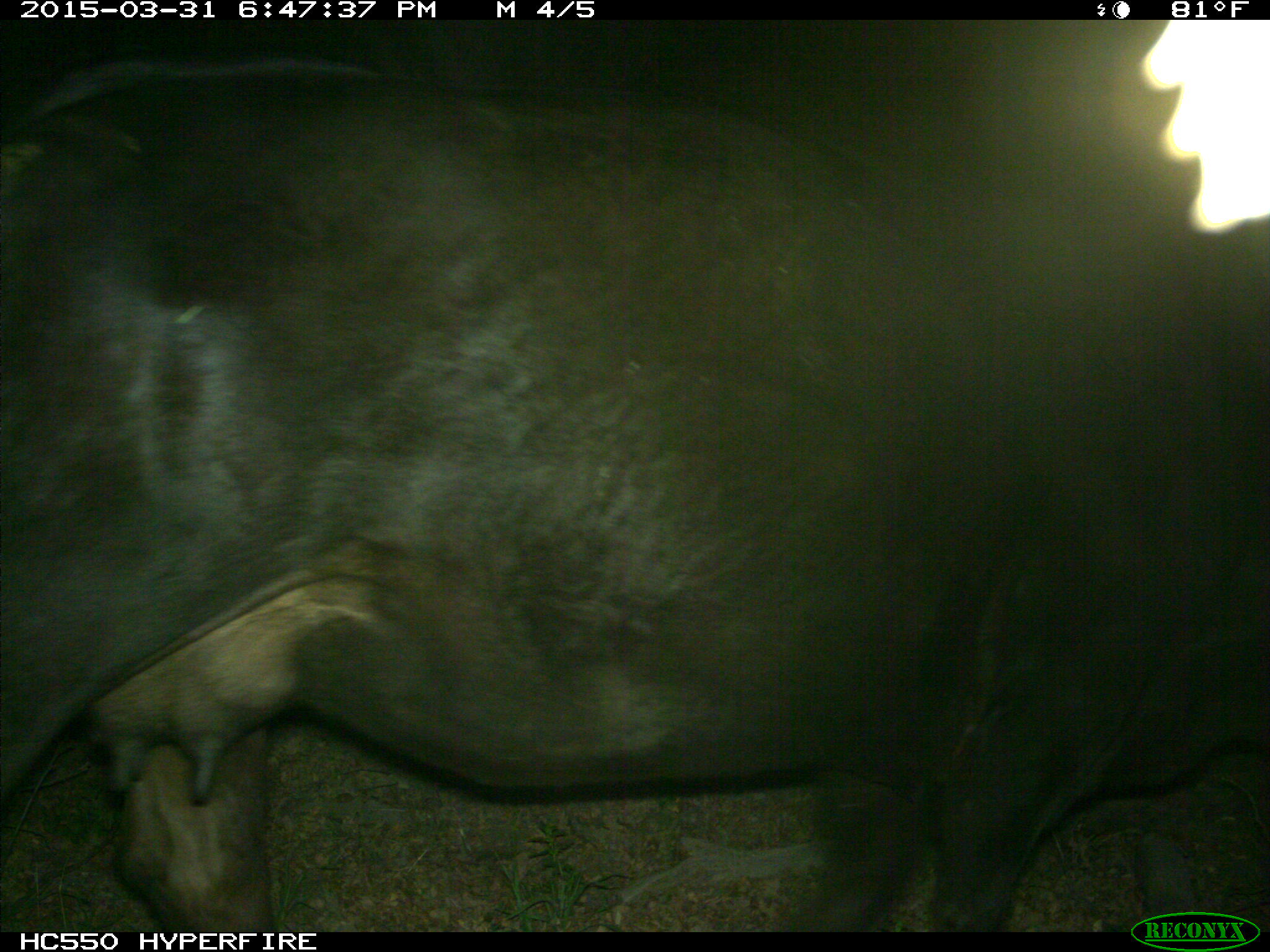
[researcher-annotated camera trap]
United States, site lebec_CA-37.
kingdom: Animalia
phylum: Chordata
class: Mammalia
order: Artiodactyla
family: Bovidae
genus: Bos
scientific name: Bos taurus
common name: domestic cow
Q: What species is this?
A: Bos taurus (domestic cow).